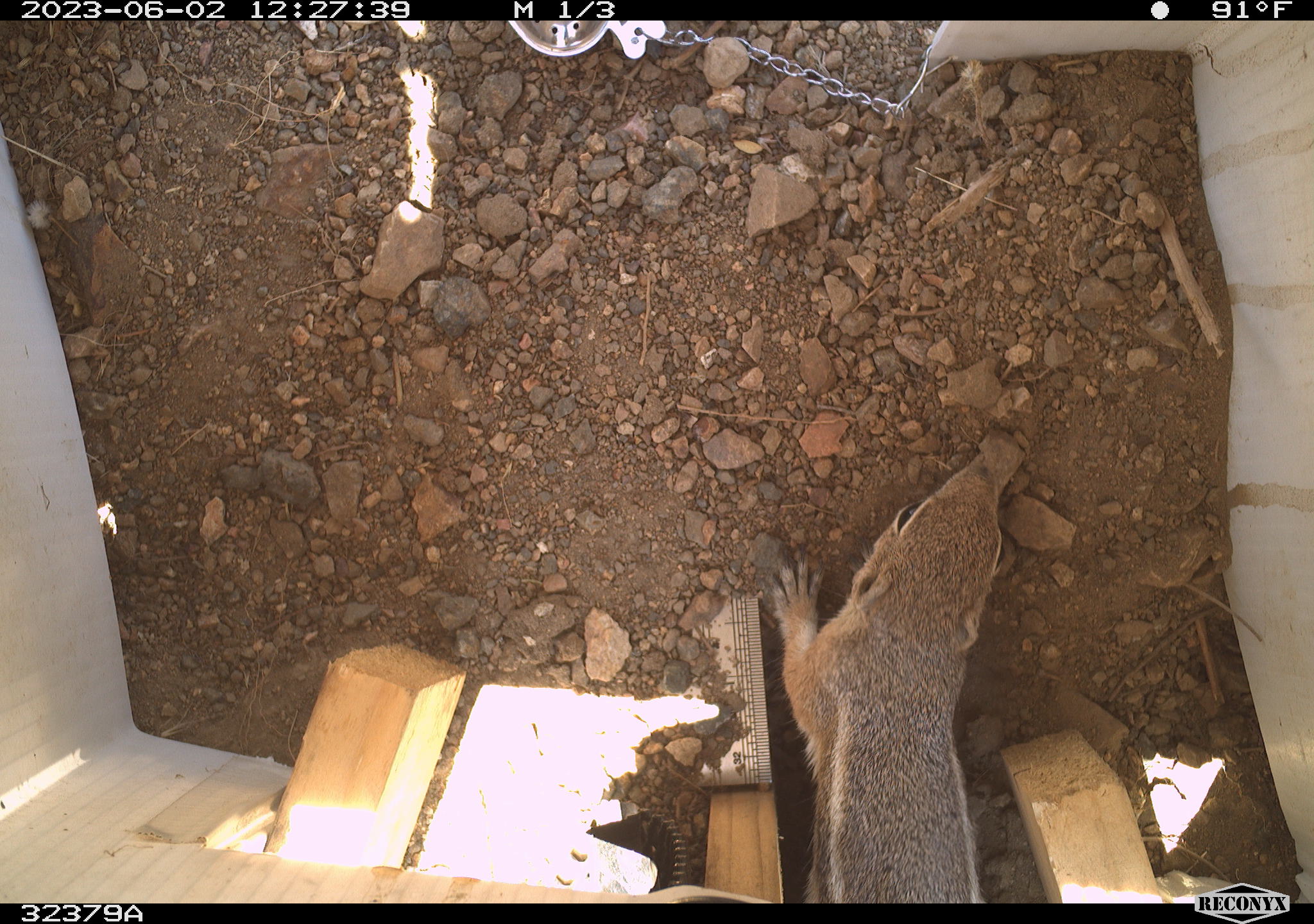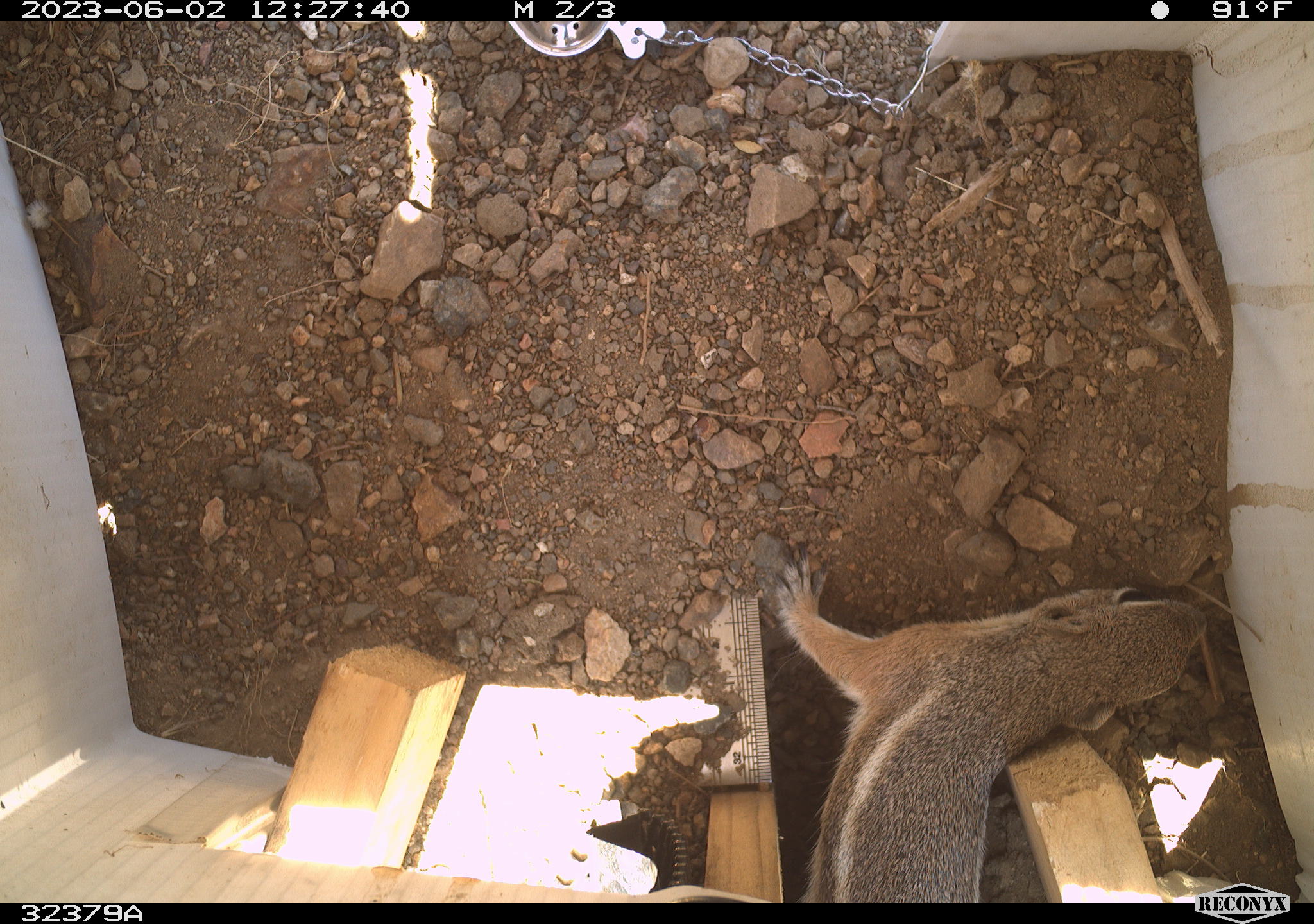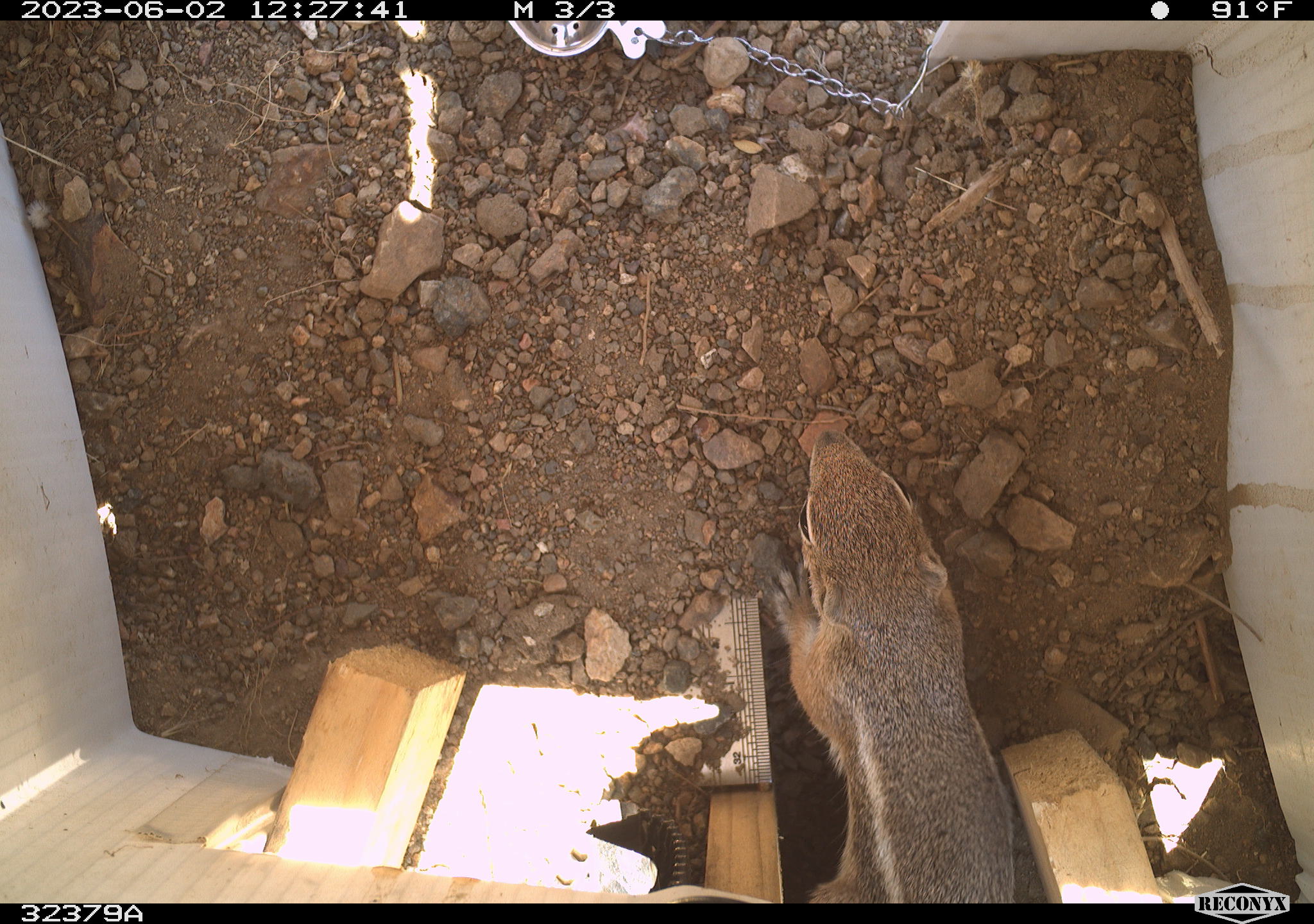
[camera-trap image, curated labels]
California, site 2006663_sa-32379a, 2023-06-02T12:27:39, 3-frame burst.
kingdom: Animalia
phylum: Chordata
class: Mammalia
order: Rodentia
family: Sciuridae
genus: Ammospermophilus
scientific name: Ammospermophilus leucurus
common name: white-tailed antelope squirrel